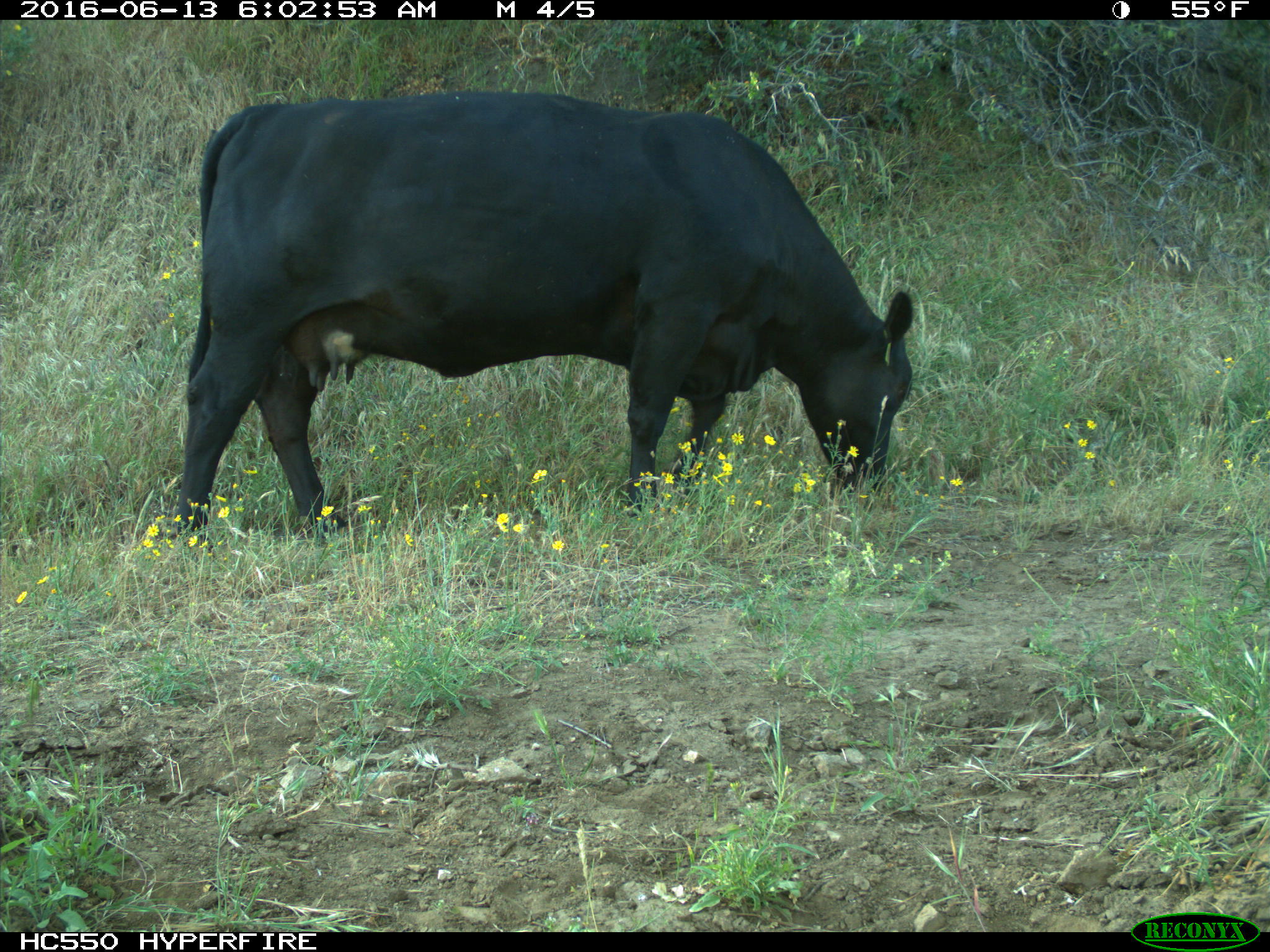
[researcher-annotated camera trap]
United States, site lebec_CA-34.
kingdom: Animalia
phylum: Chordata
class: Mammalia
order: Artiodactyla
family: Bovidae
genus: Bos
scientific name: Bos taurus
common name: domestic cow